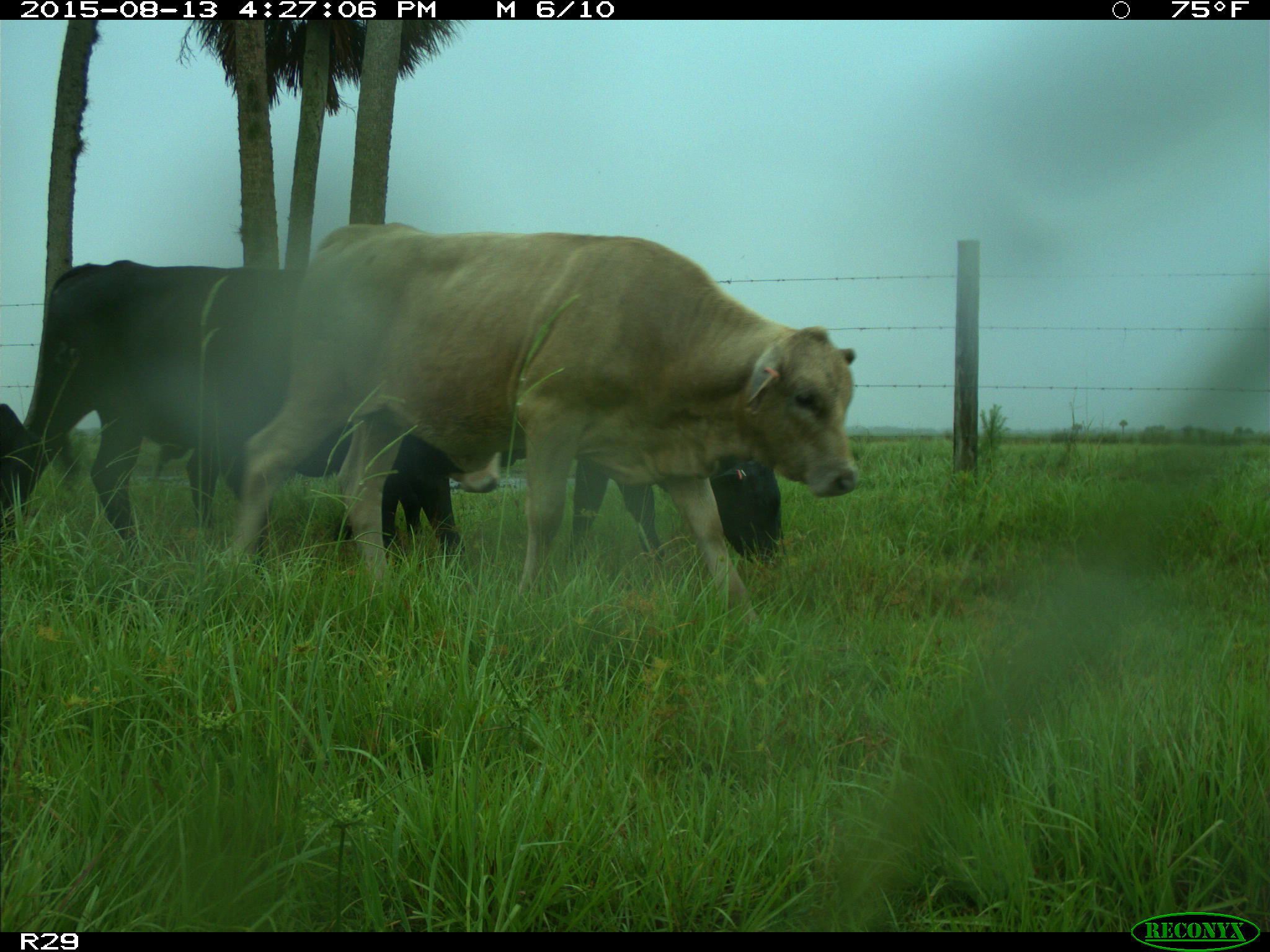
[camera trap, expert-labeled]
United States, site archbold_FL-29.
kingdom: Animalia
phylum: Chordata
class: Mammalia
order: Artiodactyla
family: Bovidae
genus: Bos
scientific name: Bos taurus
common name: domestic cow